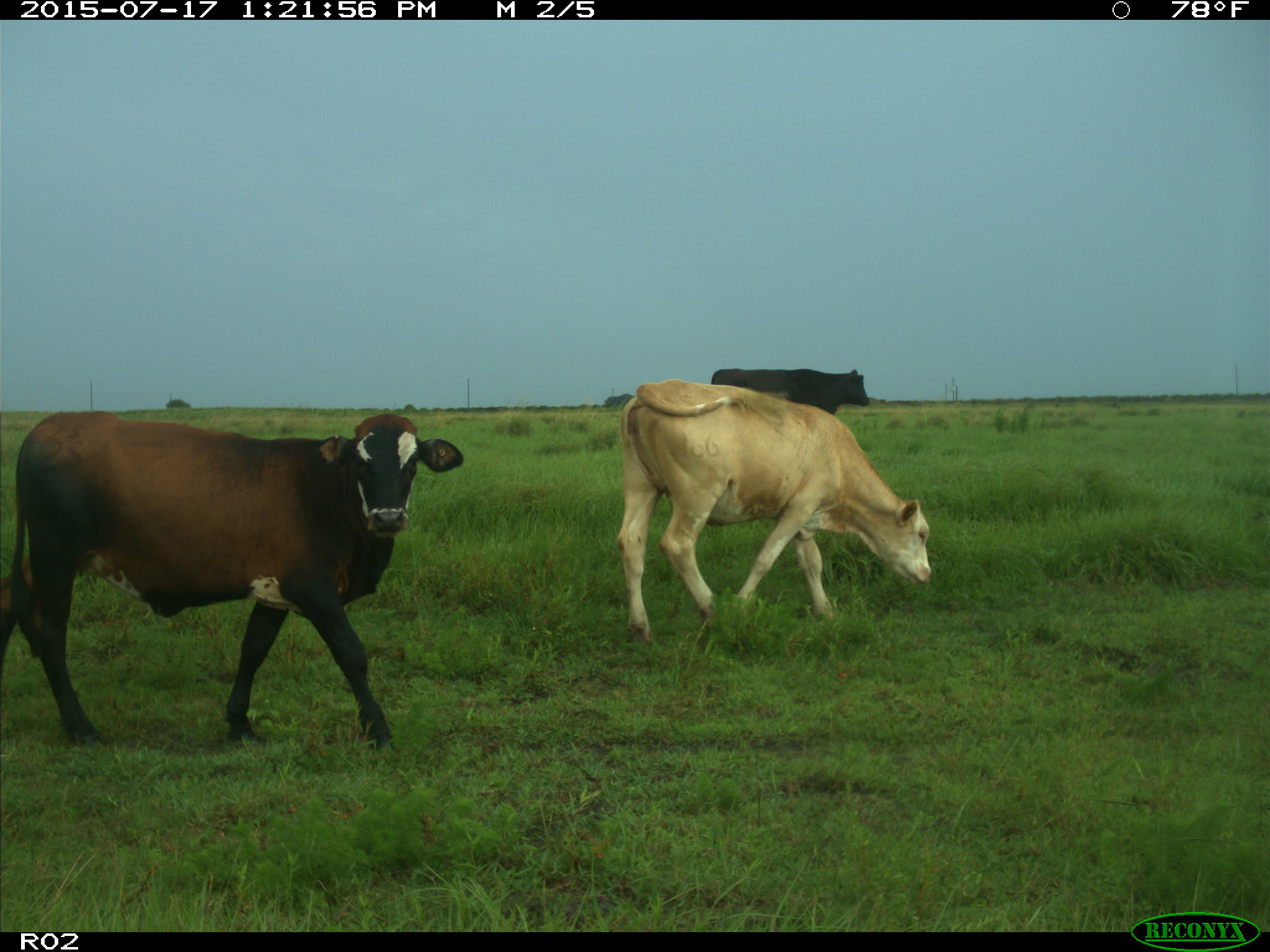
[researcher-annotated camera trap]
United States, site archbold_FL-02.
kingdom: Animalia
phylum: Chordata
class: Mammalia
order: Artiodactyla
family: Bovidae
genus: Bos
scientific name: Bos taurus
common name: domestic cow